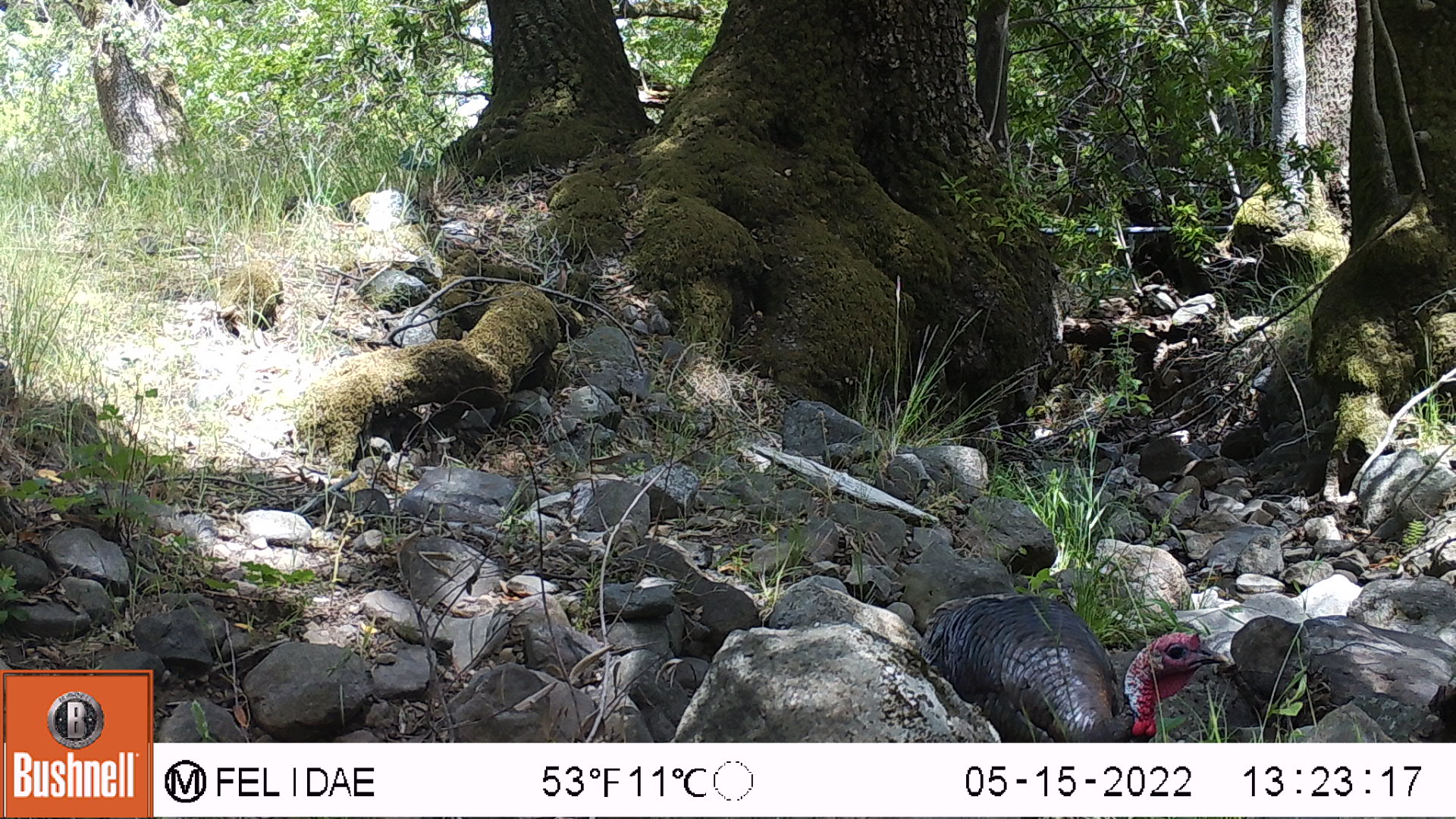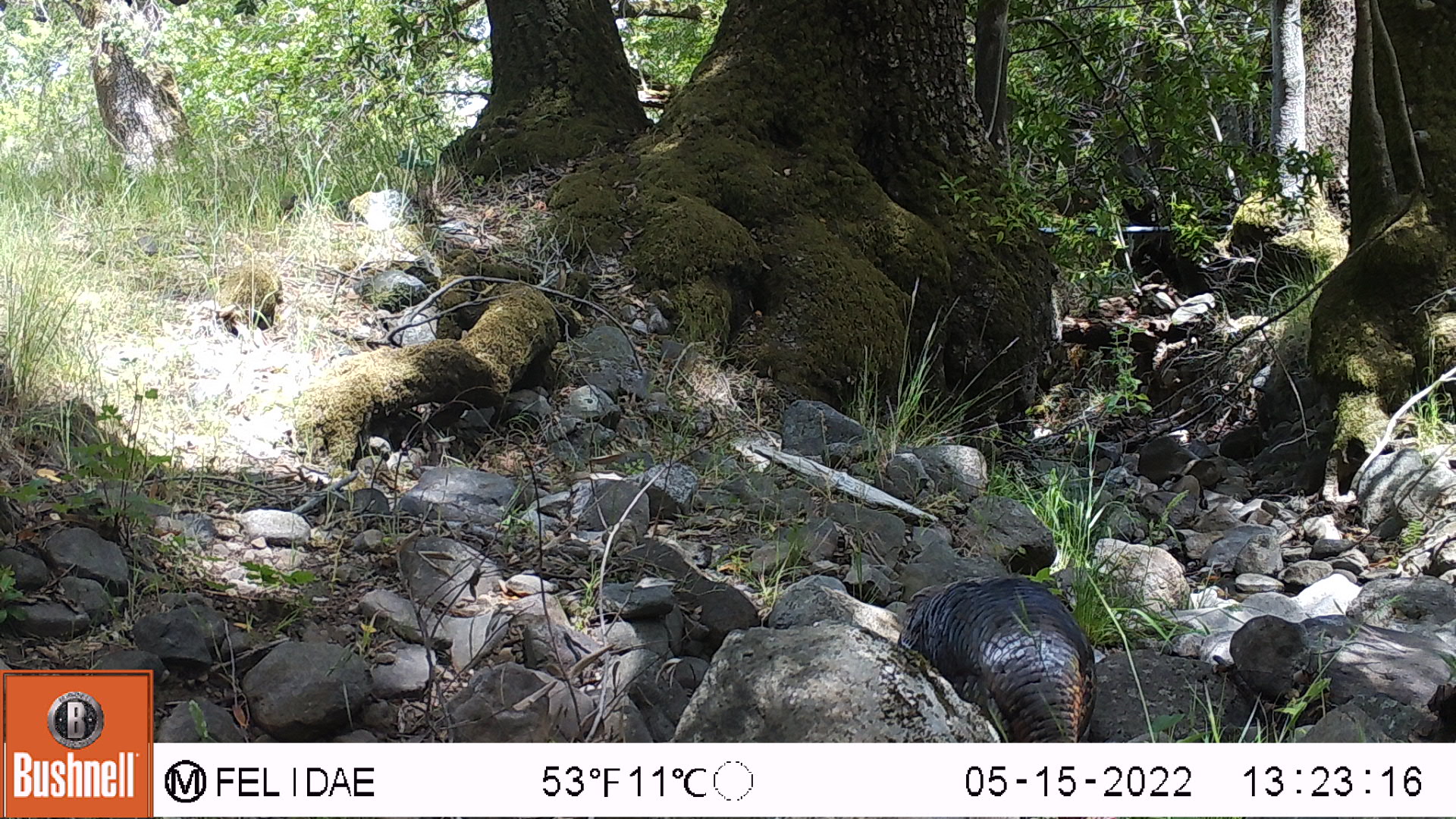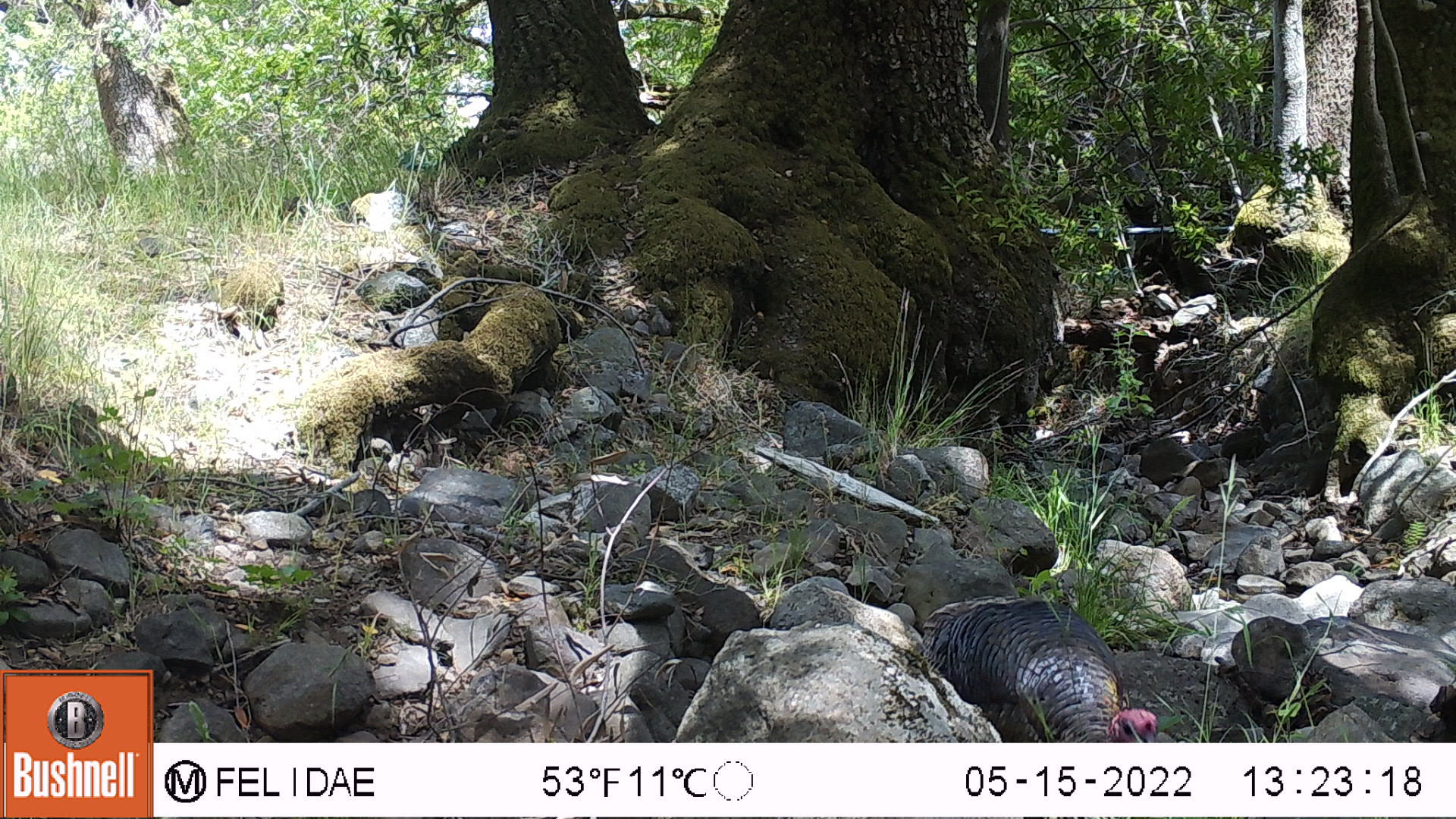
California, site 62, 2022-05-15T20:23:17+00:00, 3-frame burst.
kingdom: Animalia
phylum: Chordata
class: Aves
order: Galliformes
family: Phasianidae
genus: Meleagris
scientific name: Meleagris gallopavo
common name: turkey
Turkey (Meleagris gallopavo).